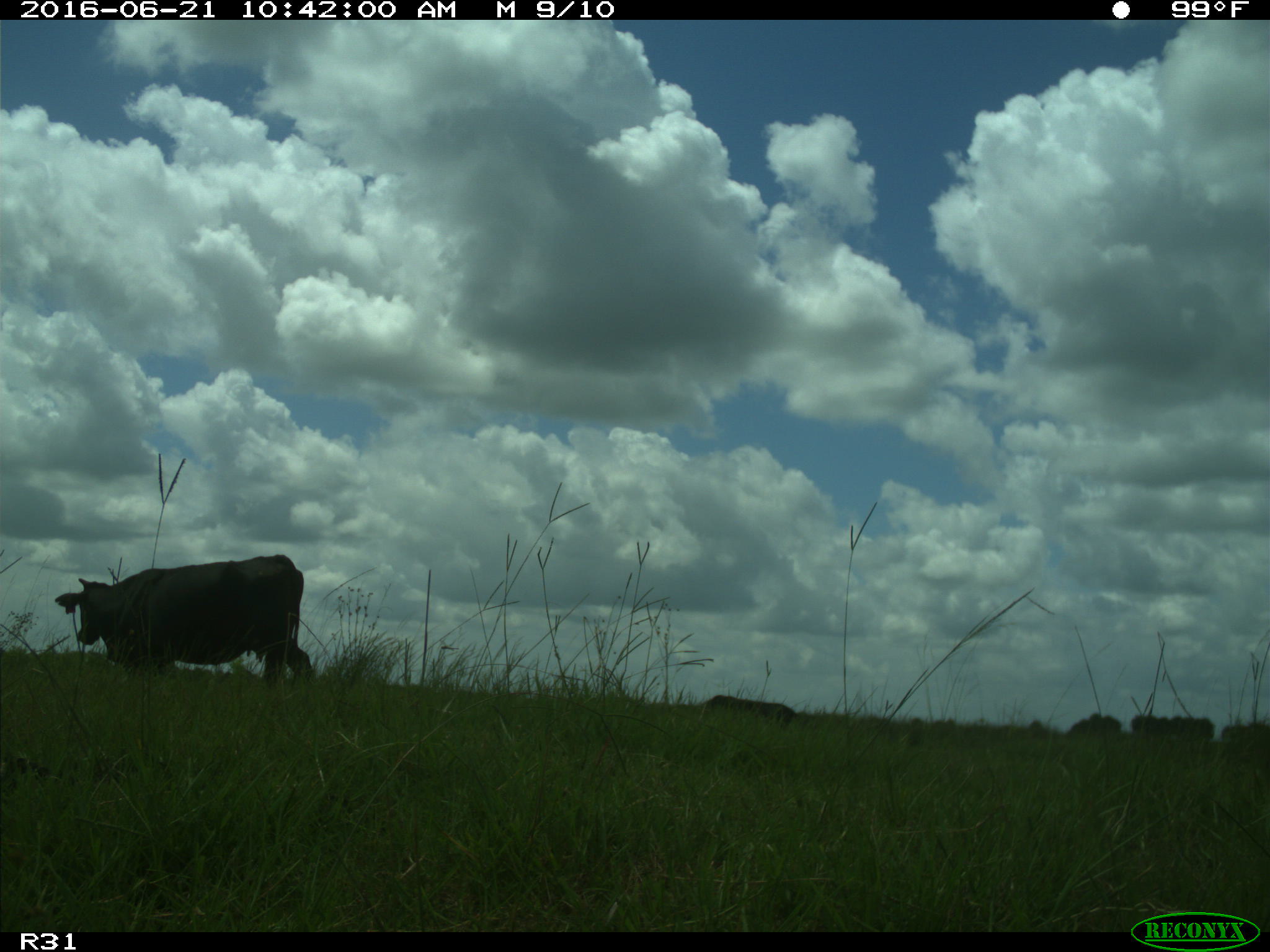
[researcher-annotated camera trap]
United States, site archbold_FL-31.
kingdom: Animalia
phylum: Chordata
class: Mammalia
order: Artiodactyla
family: Bovidae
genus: Bos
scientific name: Bos taurus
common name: domestic cow